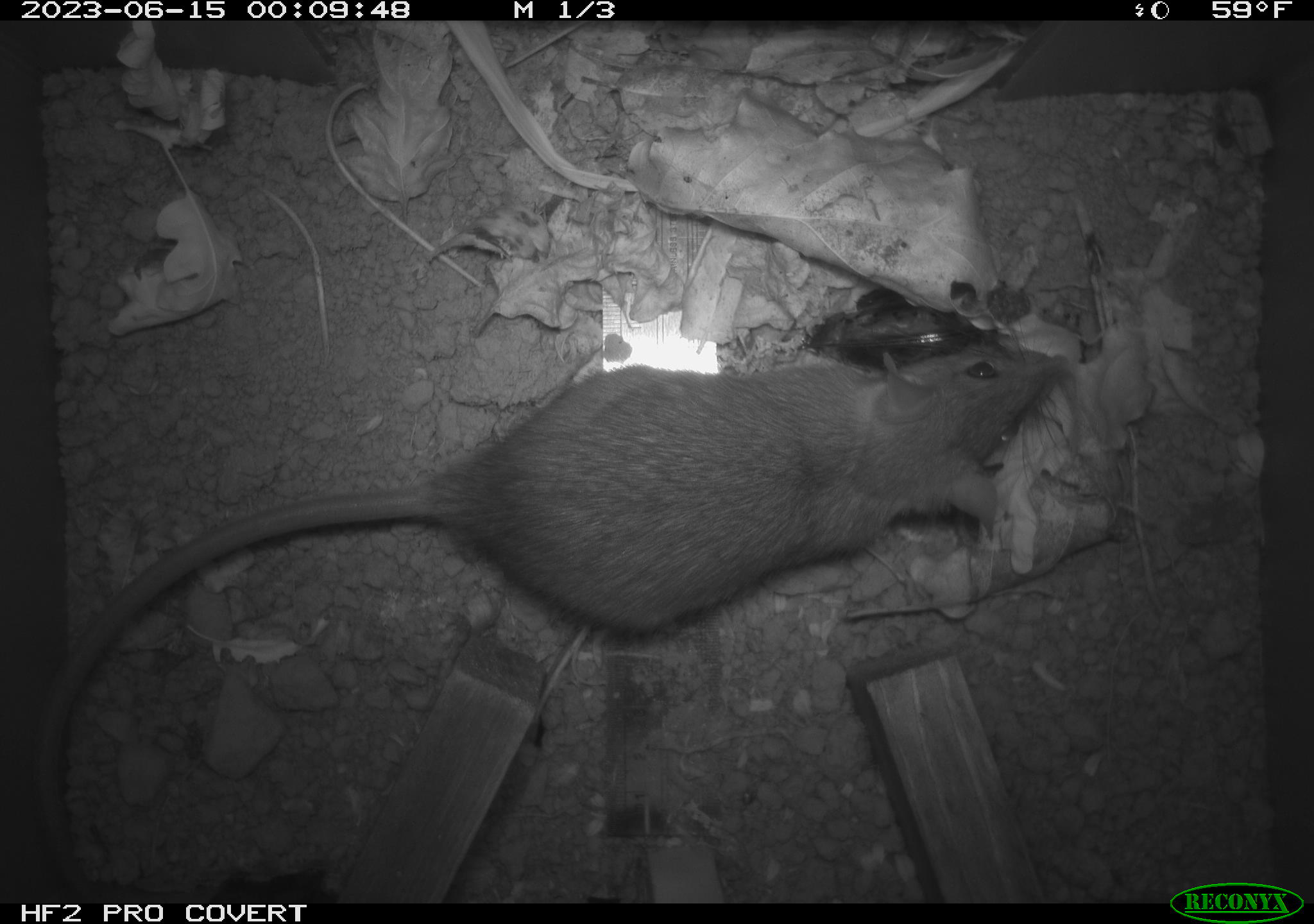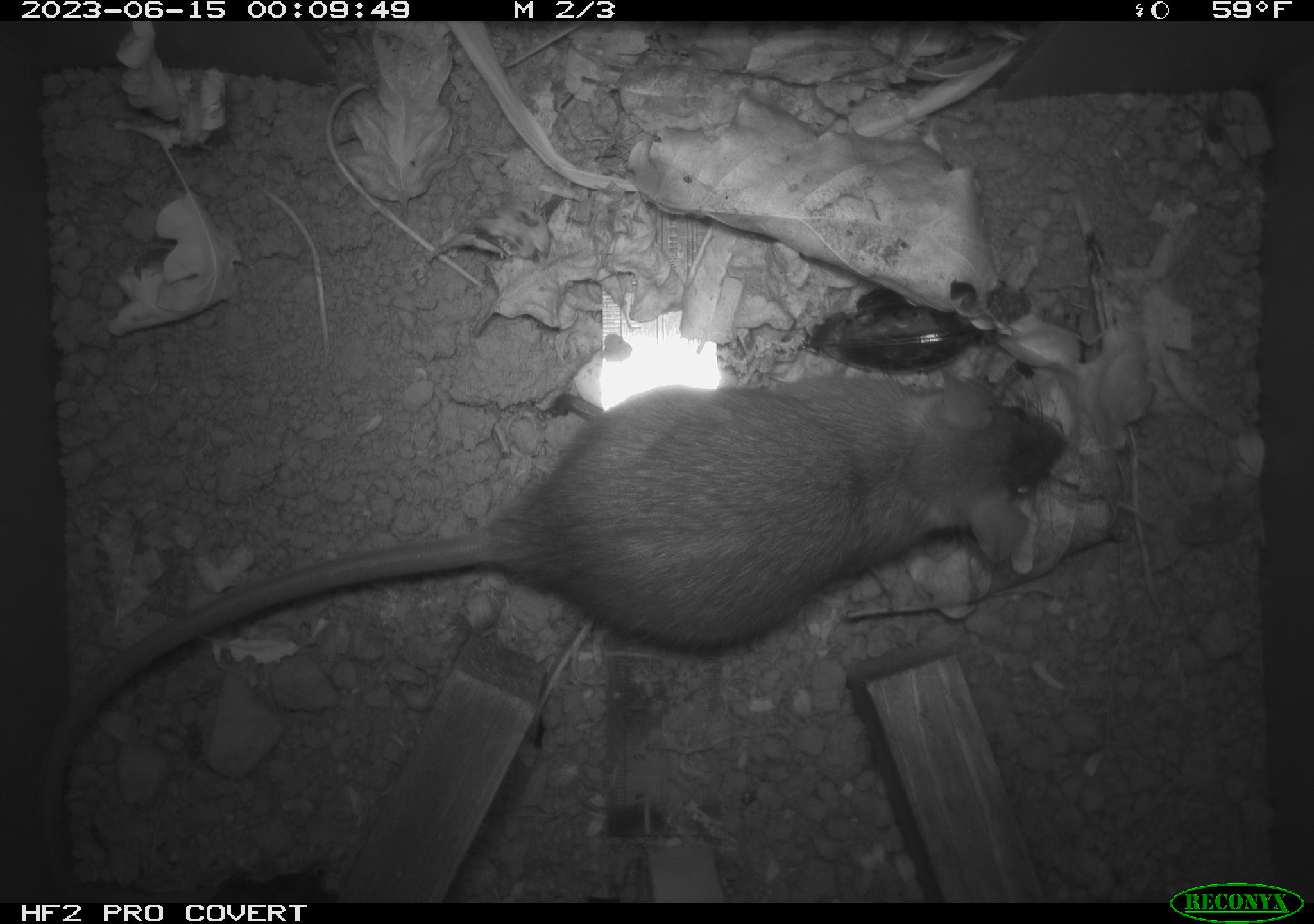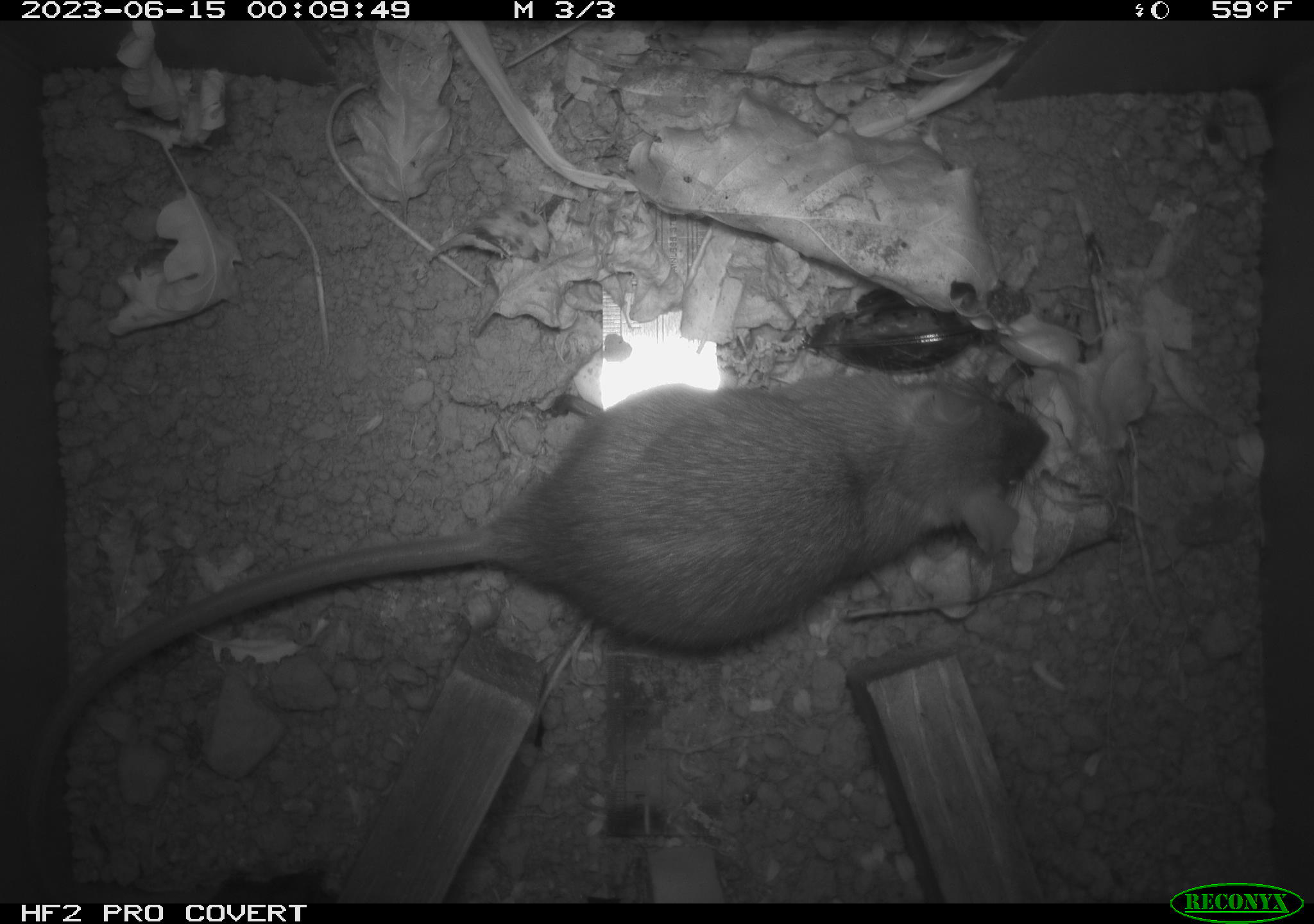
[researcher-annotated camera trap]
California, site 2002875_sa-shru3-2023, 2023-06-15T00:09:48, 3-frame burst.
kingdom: Animalia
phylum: Chordata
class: Mammalia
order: Rodentia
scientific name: Rodentia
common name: mouse species